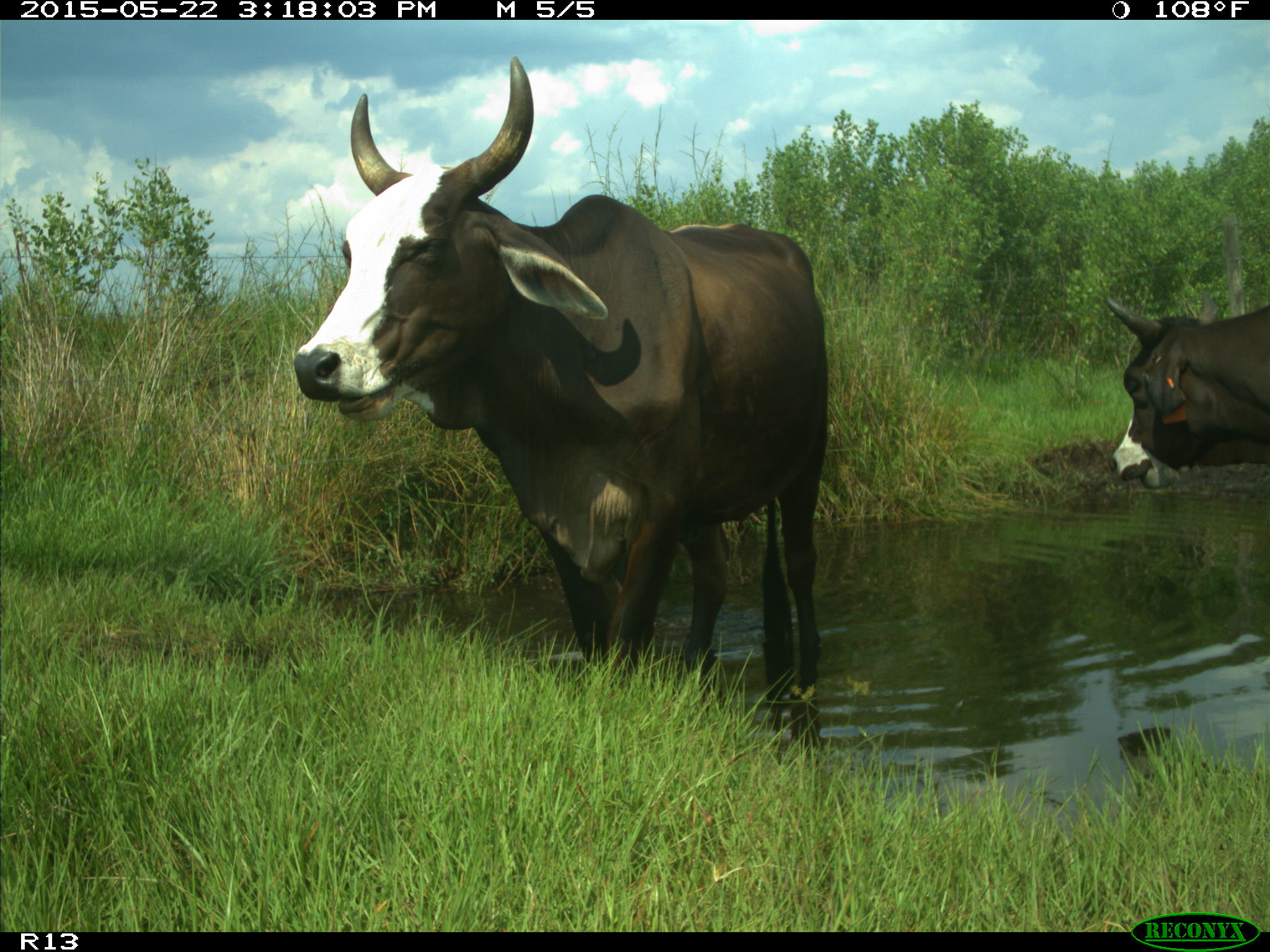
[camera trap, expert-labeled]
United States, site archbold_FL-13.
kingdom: Animalia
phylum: Chordata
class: Mammalia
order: Artiodactyla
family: Bovidae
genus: Bos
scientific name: Bos taurus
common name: domestic cow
Bos taurus (domestic cow).